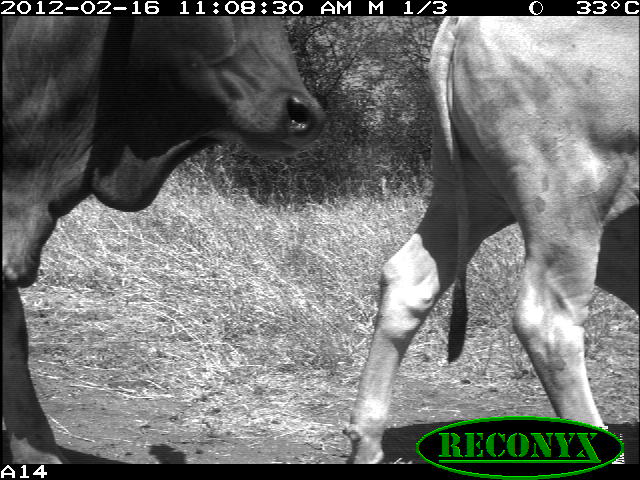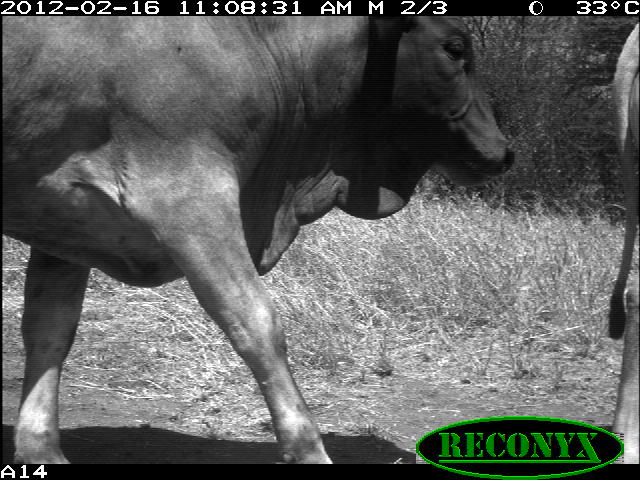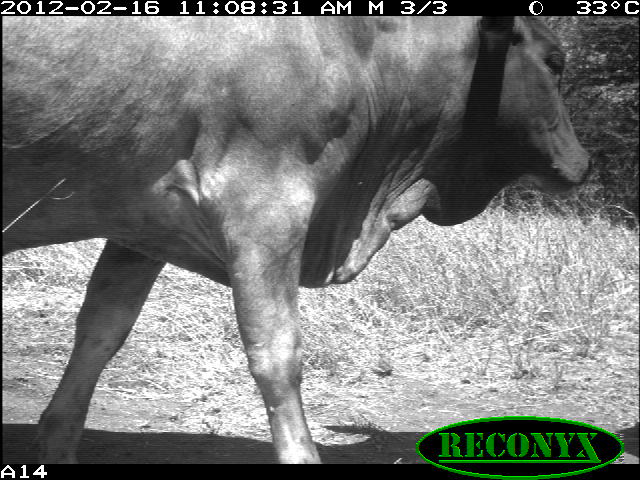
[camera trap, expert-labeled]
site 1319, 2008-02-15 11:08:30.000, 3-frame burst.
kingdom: Animalia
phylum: Chordata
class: Mammalia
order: Artiodactyla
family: Bovidae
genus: Bos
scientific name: Bos taurus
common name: domestic cattle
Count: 2.